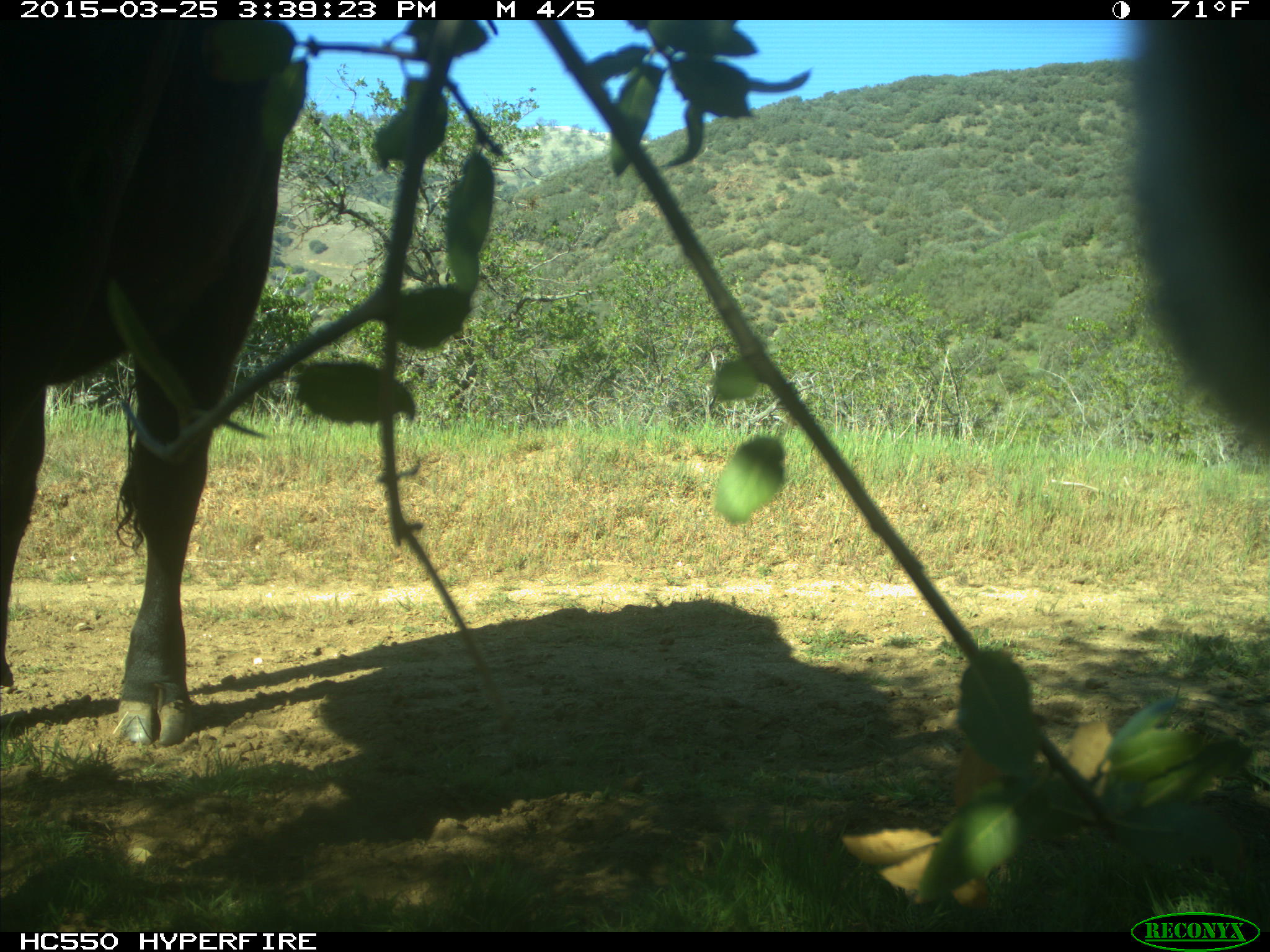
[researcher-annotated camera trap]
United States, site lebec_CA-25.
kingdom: Animalia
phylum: Chordata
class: Mammalia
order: Artiodactyla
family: Bovidae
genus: Bos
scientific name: Bos taurus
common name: domestic cow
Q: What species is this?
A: Bos taurus (domestic cow).